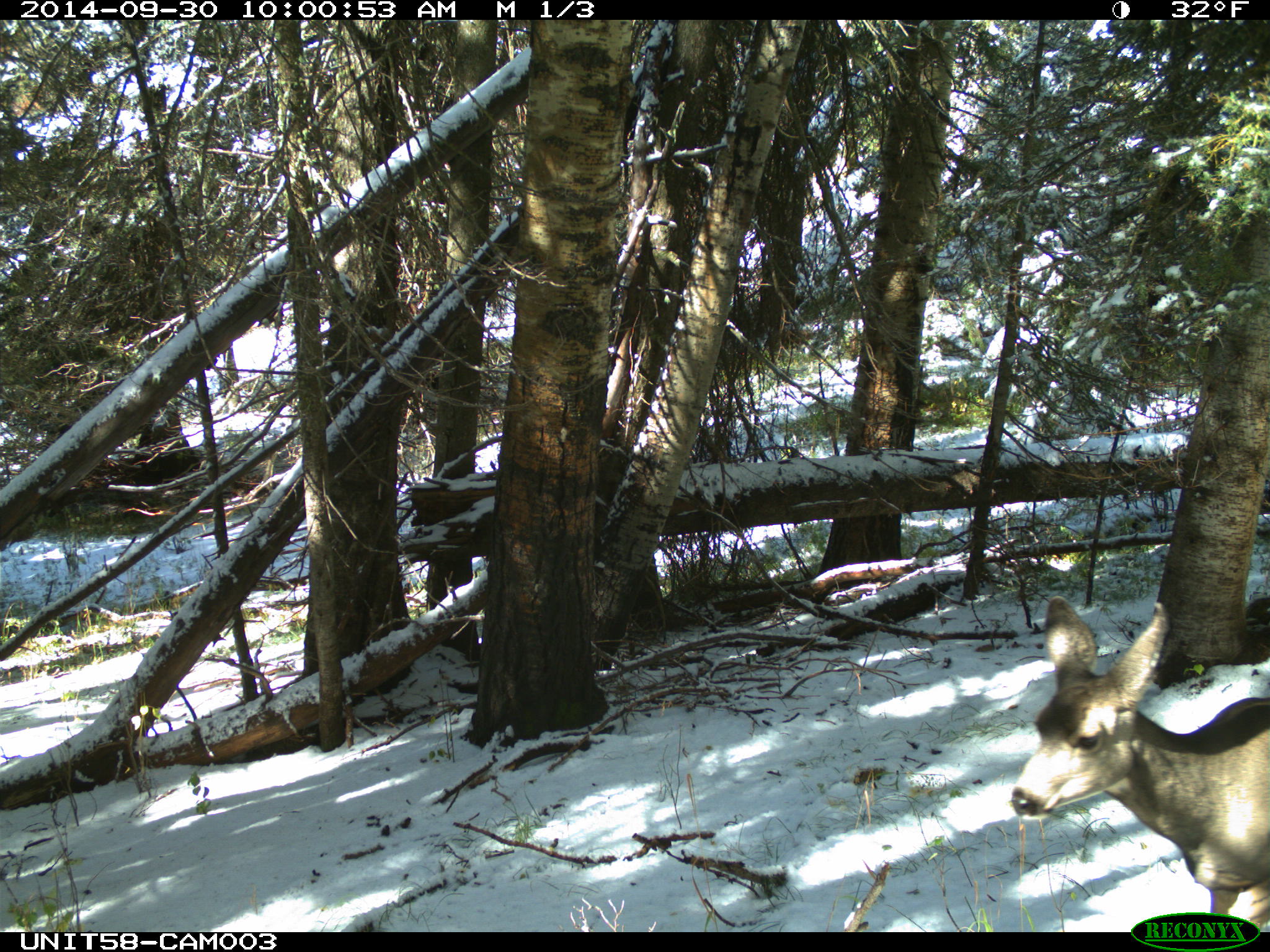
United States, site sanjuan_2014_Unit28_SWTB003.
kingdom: Animalia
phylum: Chordata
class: Mammalia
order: Artiodactyla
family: Cervidae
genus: Odocoileus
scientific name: Odocoileus hemionus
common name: mule deer